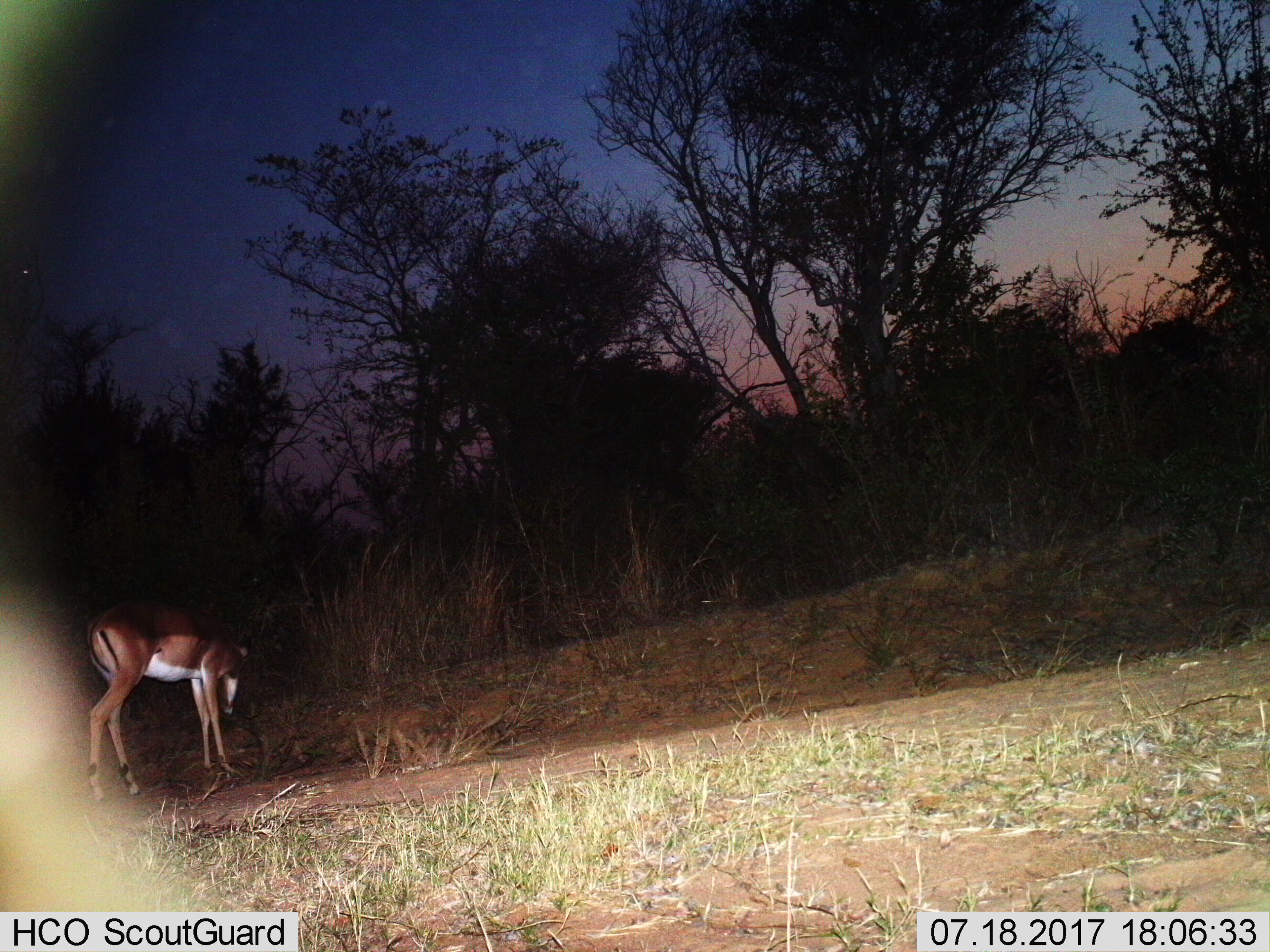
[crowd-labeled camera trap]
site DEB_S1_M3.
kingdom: Animalia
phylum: Chordata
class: Mammalia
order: Artiodactyla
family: Bovidae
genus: Aepyceros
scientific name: Aepyceros melampus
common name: impala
Impala (Aepyceros melampus), count 1. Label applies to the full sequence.